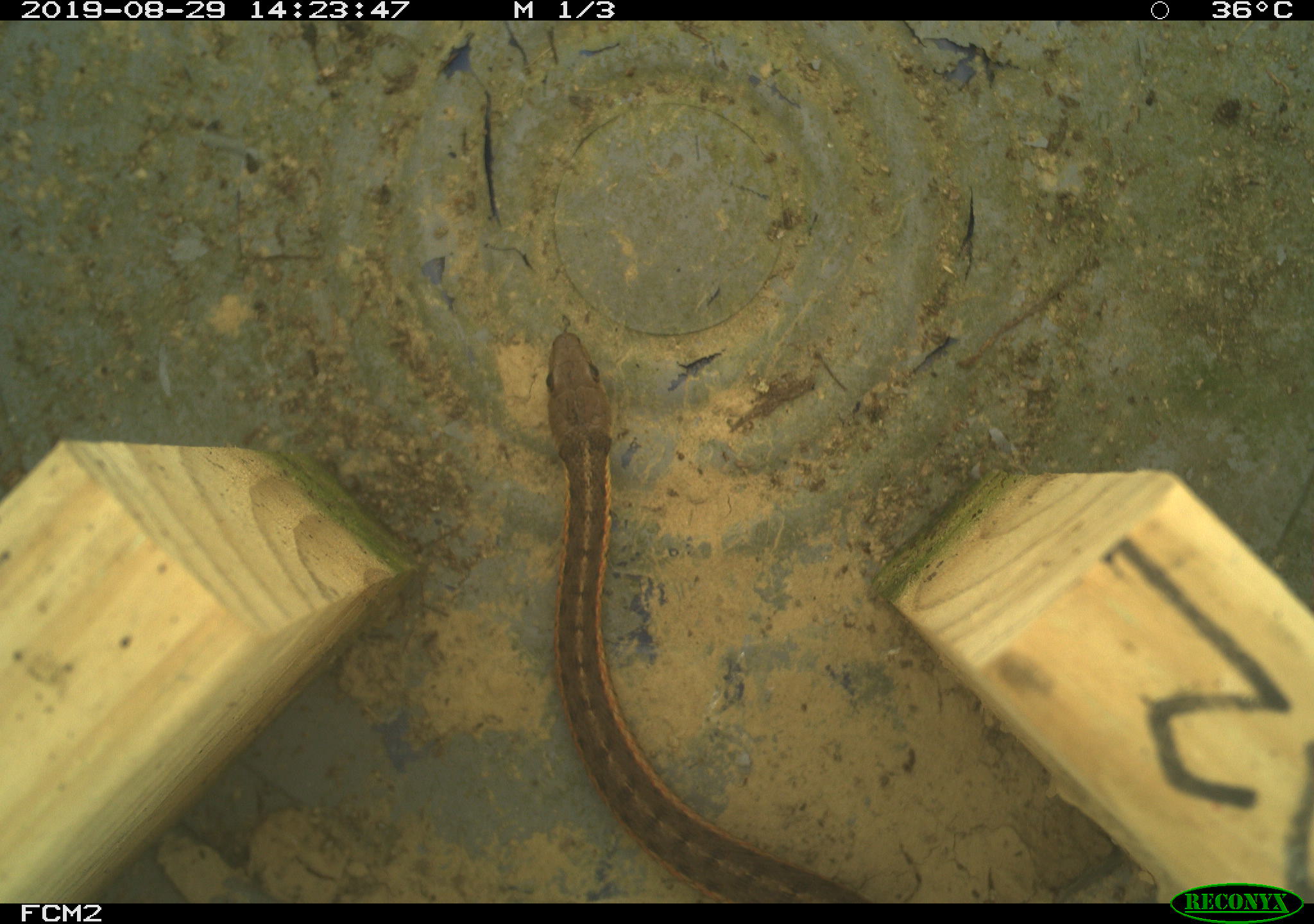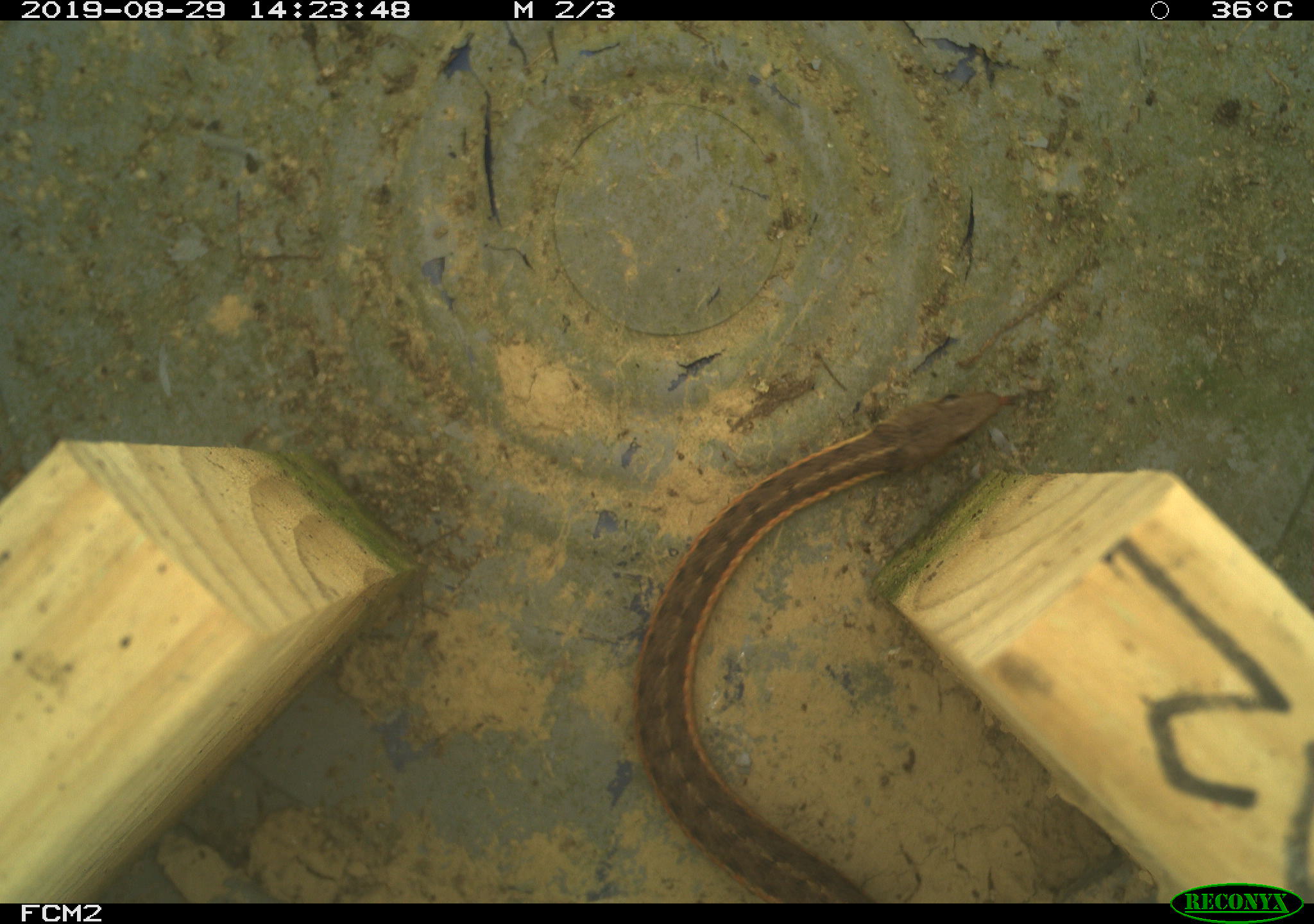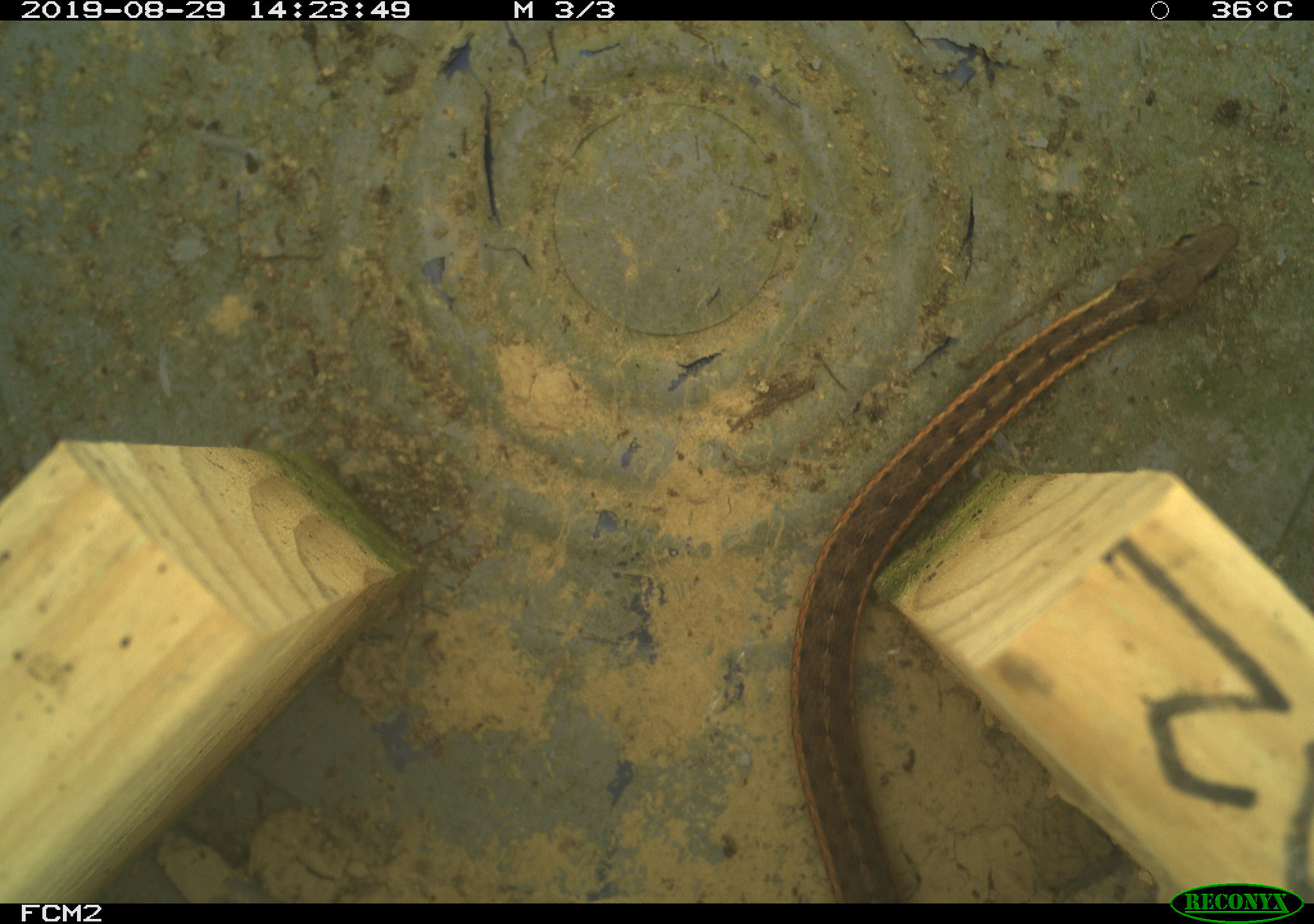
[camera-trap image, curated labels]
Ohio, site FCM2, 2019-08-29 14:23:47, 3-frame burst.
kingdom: Animalia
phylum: Chordata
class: Reptilia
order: Squamata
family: Colubridae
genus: Thamnophis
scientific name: Thamnophis sirtalis sirtalis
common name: eastern gartersnake